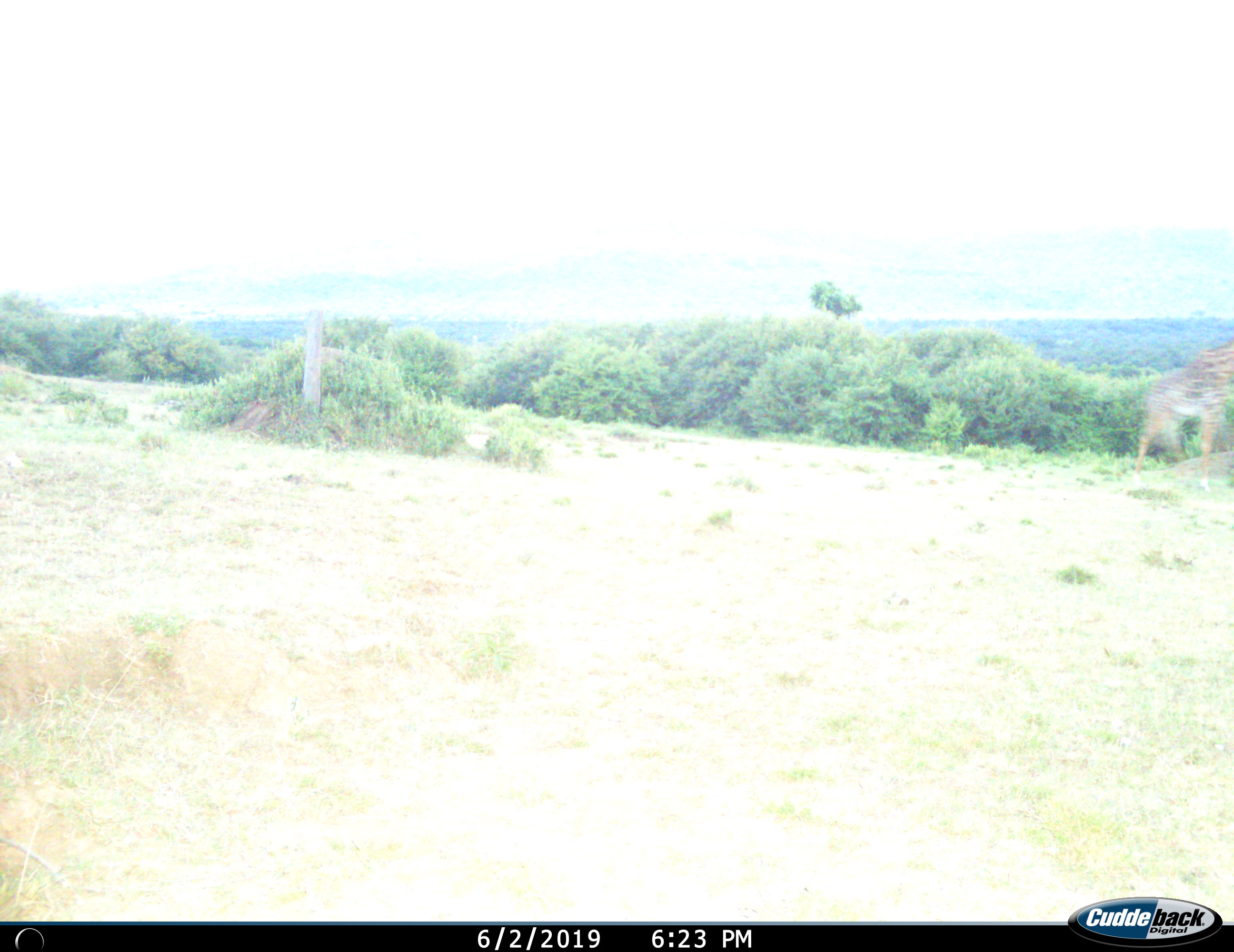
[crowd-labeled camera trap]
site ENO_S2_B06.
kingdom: Animalia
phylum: Chordata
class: Mammalia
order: Artiodactyla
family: Giraffidae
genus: Giraffa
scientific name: Giraffa camelopardalis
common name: giraffe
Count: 1.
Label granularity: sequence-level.